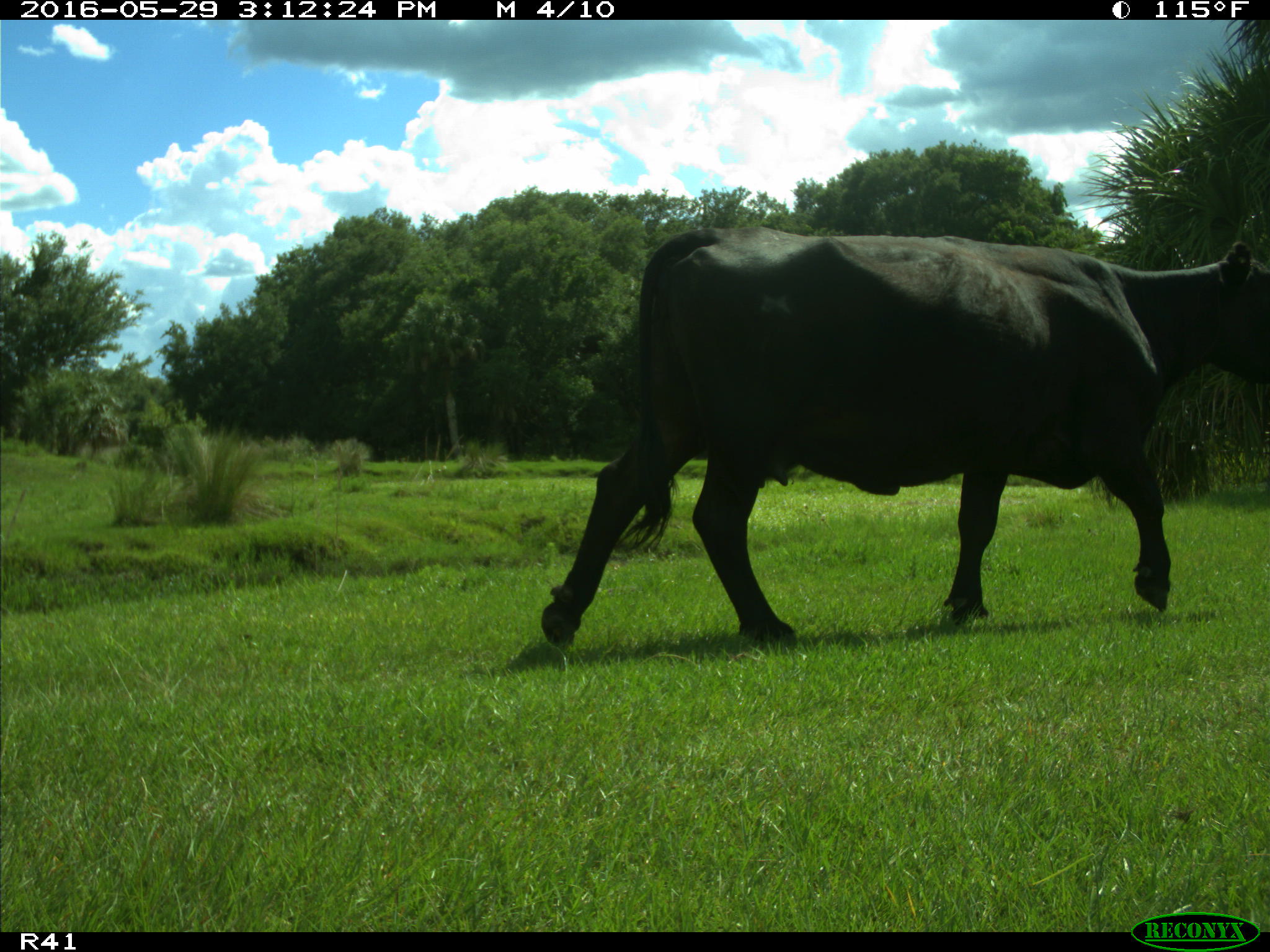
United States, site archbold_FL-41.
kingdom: Animalia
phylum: Chordata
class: Mammalia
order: Artiodactyla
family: Bovidae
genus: Bos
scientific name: Bos taurus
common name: domestic cow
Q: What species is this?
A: Bos taurus (domestic cow).